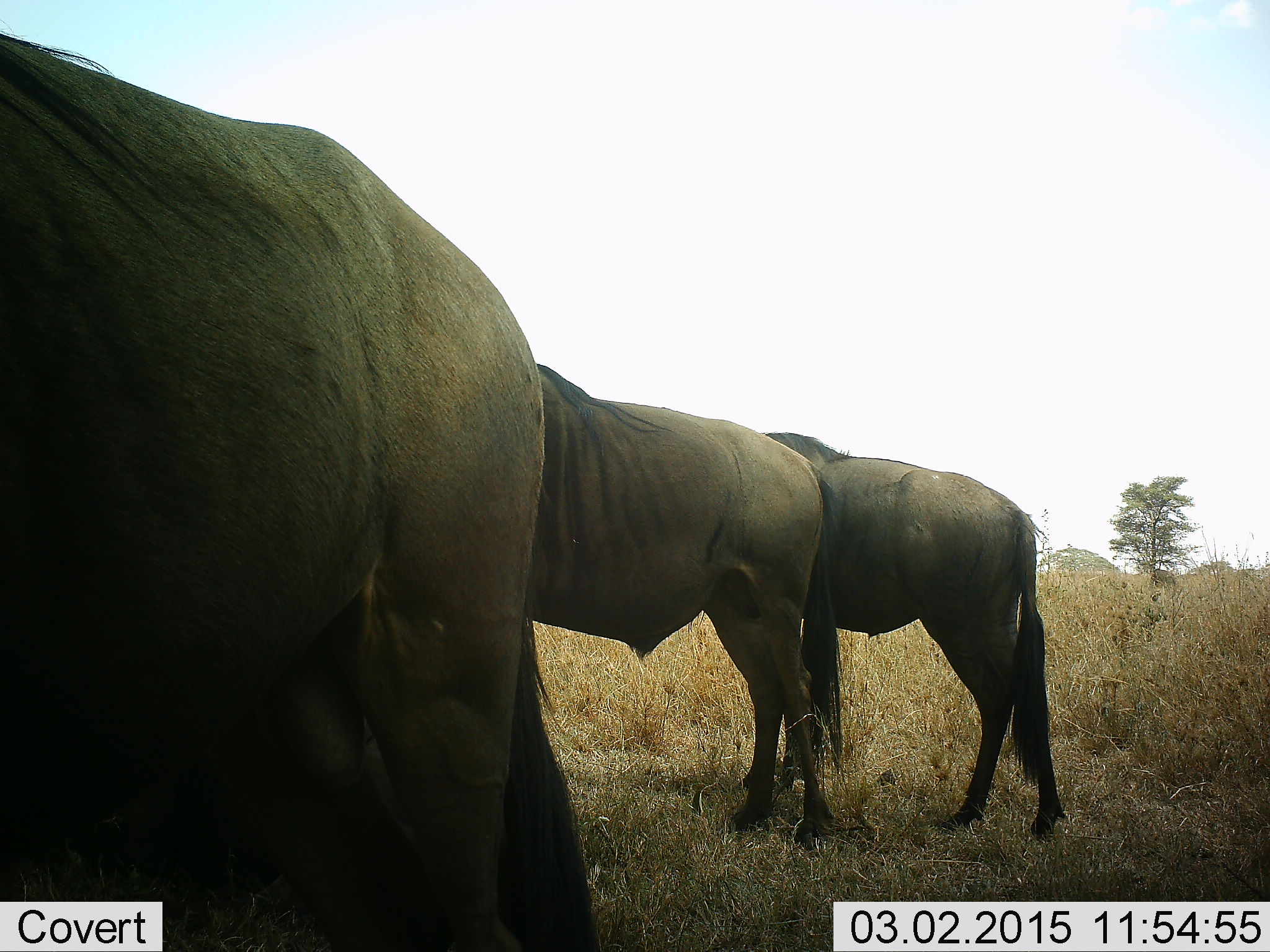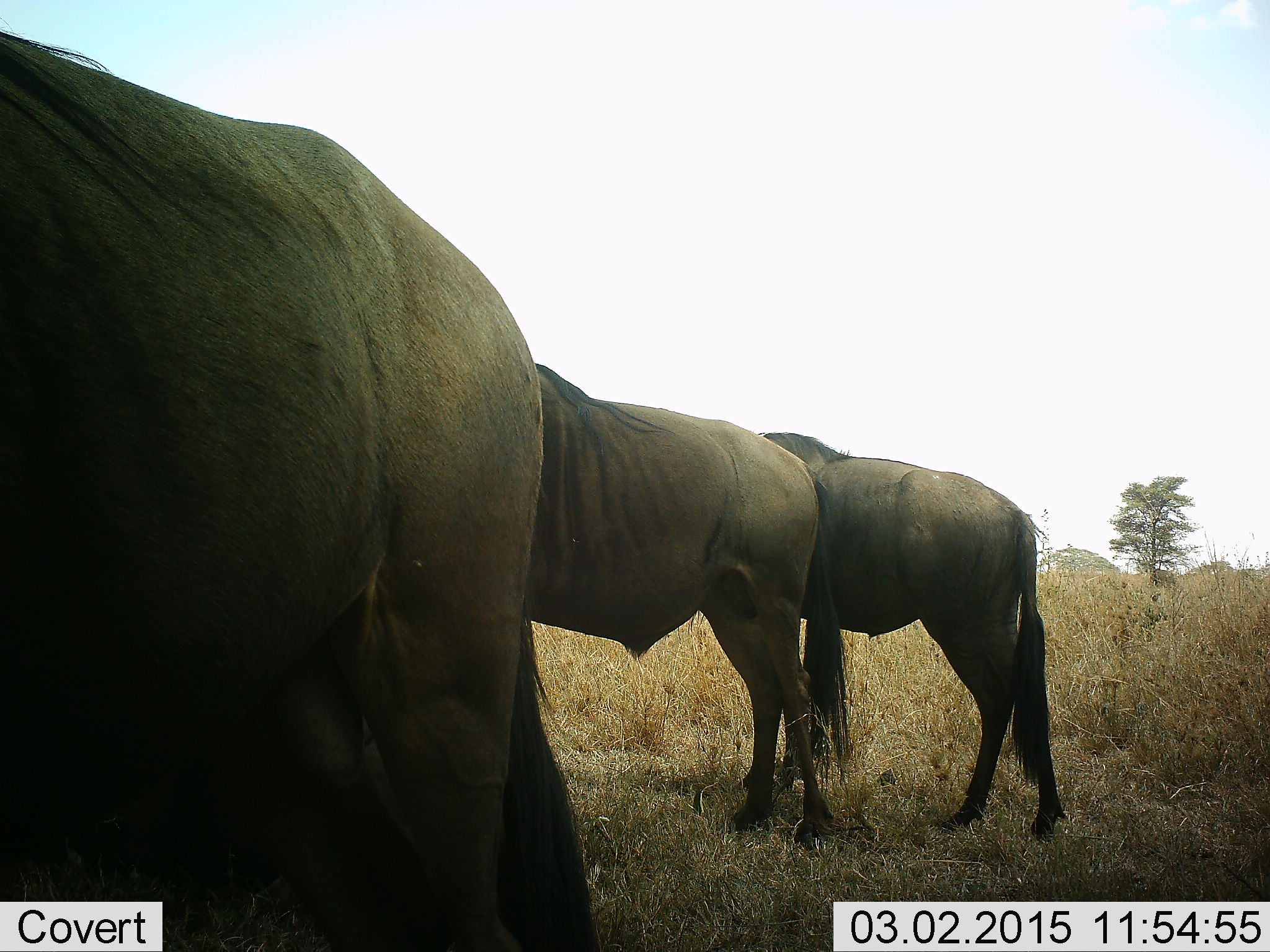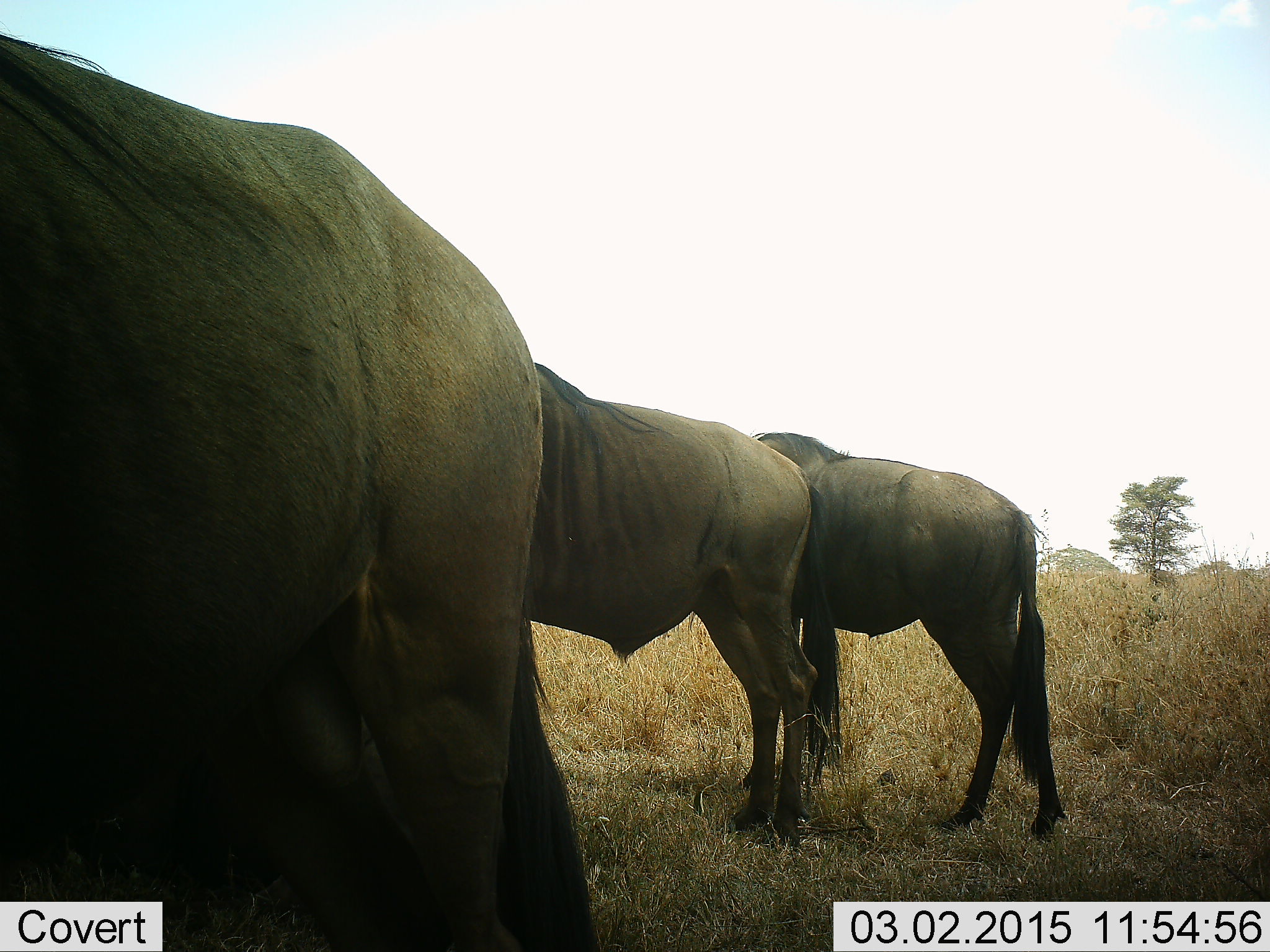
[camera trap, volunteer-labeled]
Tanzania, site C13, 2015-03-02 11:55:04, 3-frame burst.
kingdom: Animalia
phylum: Chordata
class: Mammalia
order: Artiodactyla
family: Bovidae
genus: Connochaetes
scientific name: Connochaetes taurinus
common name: blue wildebeest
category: wildebeest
Wildebeest (blue wildebeest) (Connochaetes taurinus), count 3. Behavior (volunteer vote fractions): standing 90%, resting 0%, moving 10%, interacting 10%. Young present (vote fraction): 0%. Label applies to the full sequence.